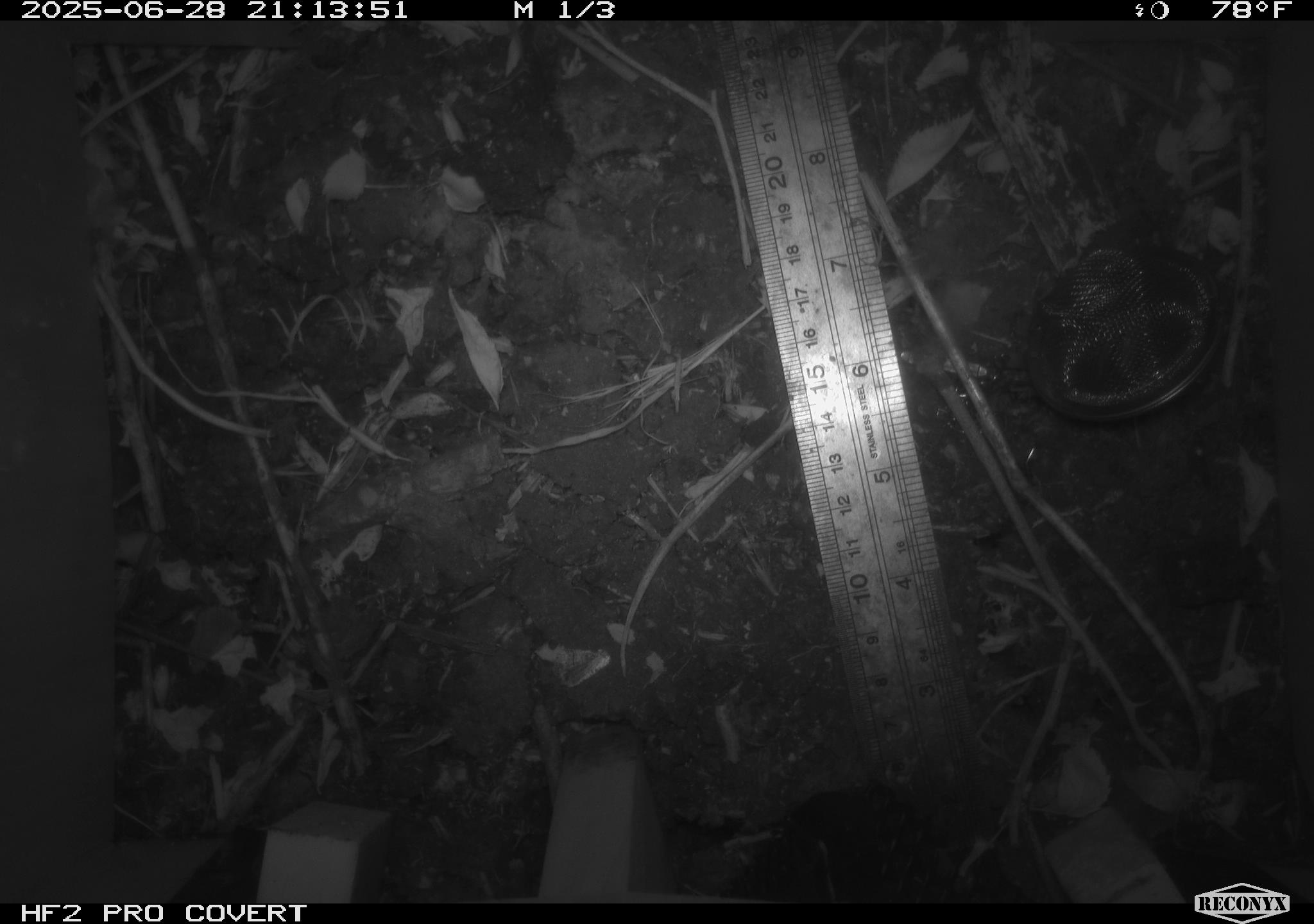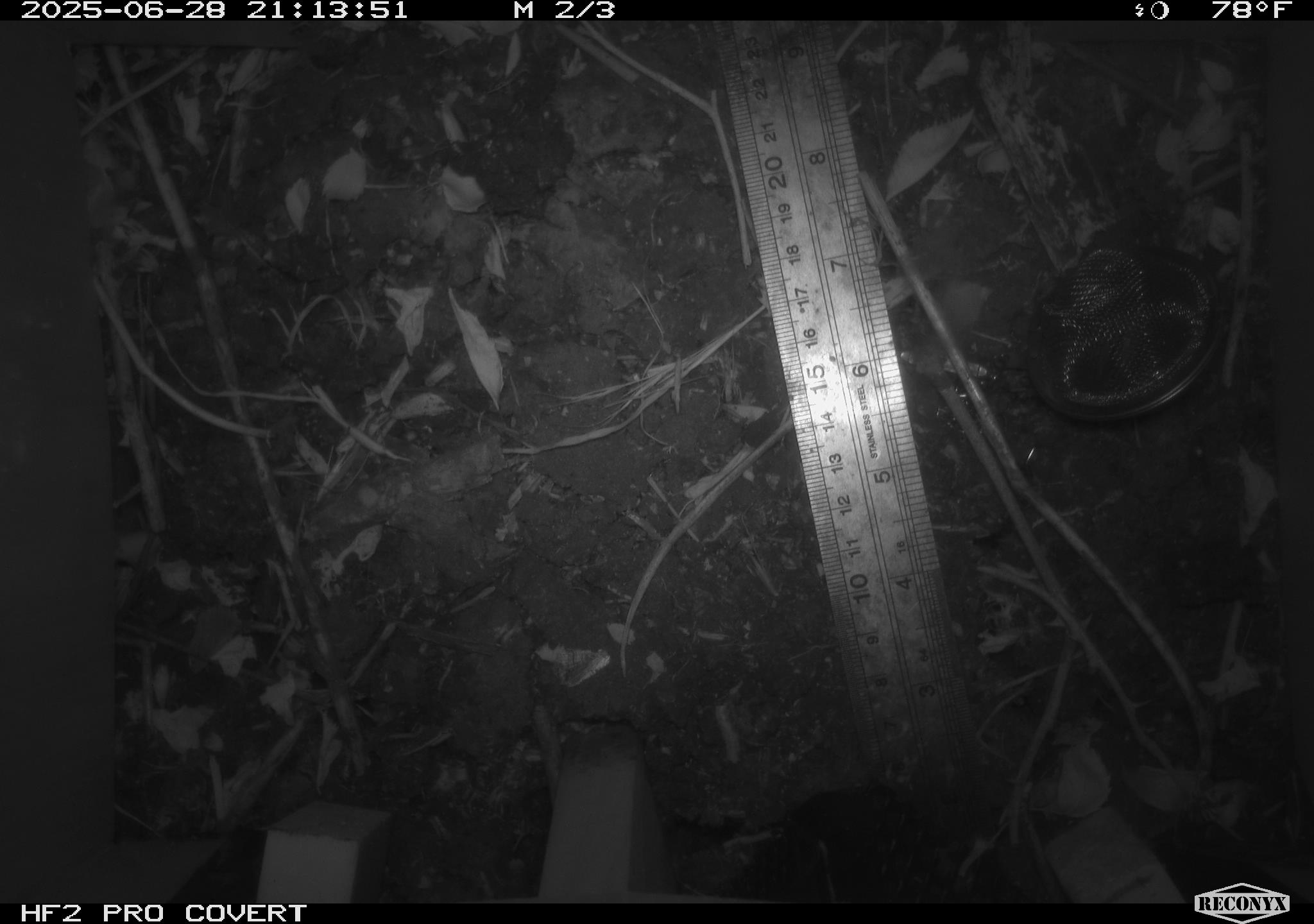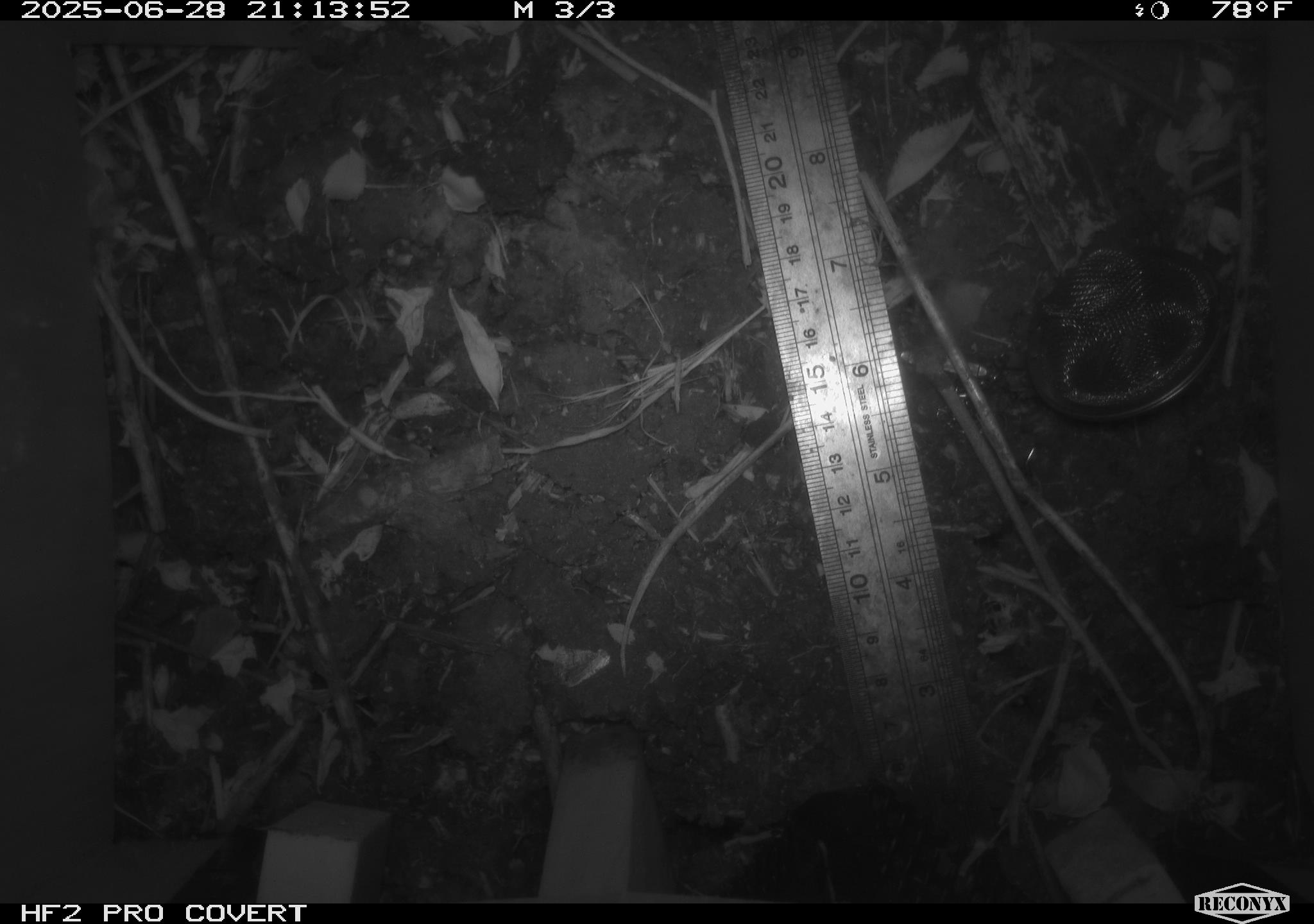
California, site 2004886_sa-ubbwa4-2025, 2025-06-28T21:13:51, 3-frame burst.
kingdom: Animalia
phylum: Chordata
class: Mammalia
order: Rodentia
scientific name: Rodentia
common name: rodent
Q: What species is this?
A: Rodent (Rodentia).